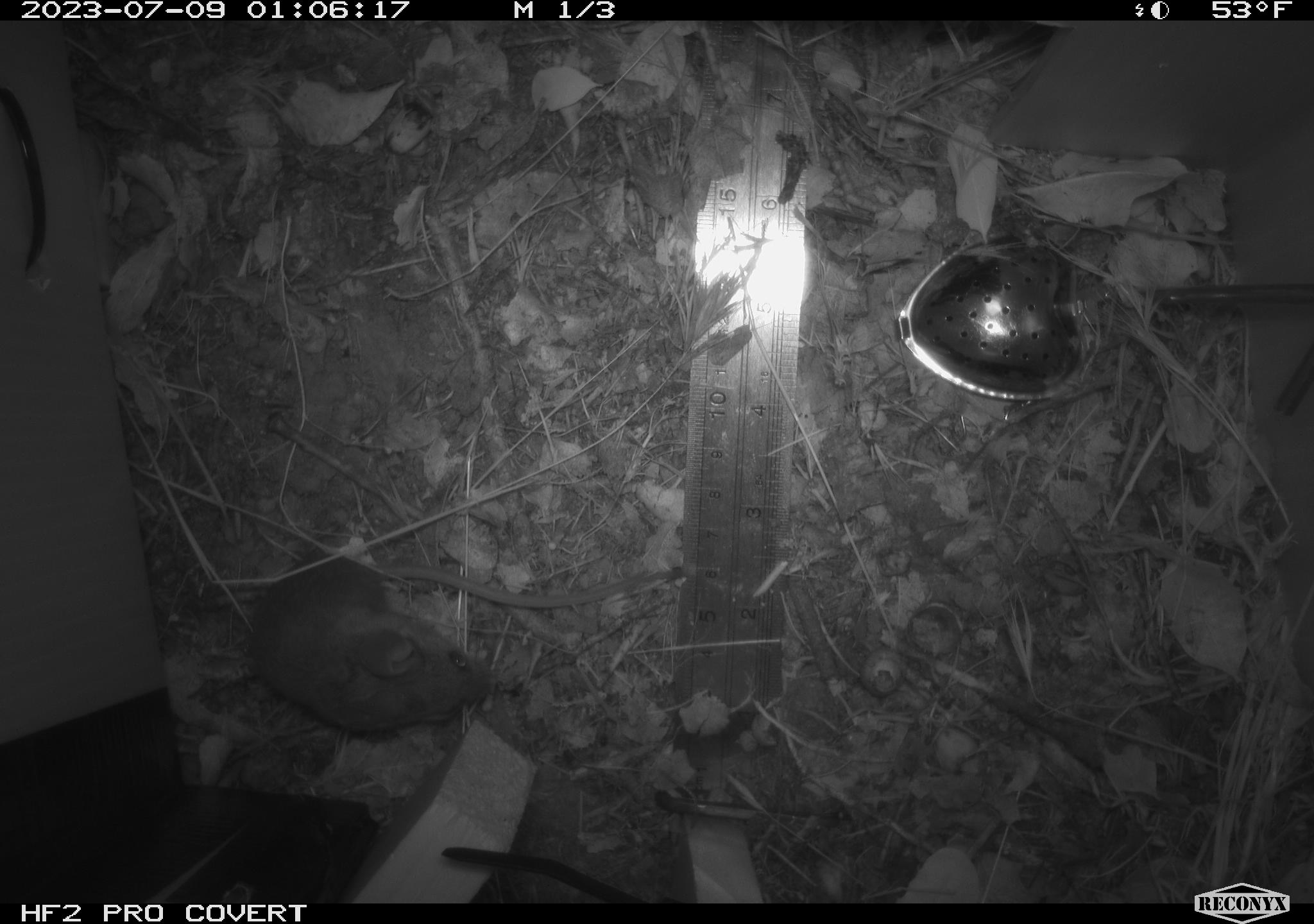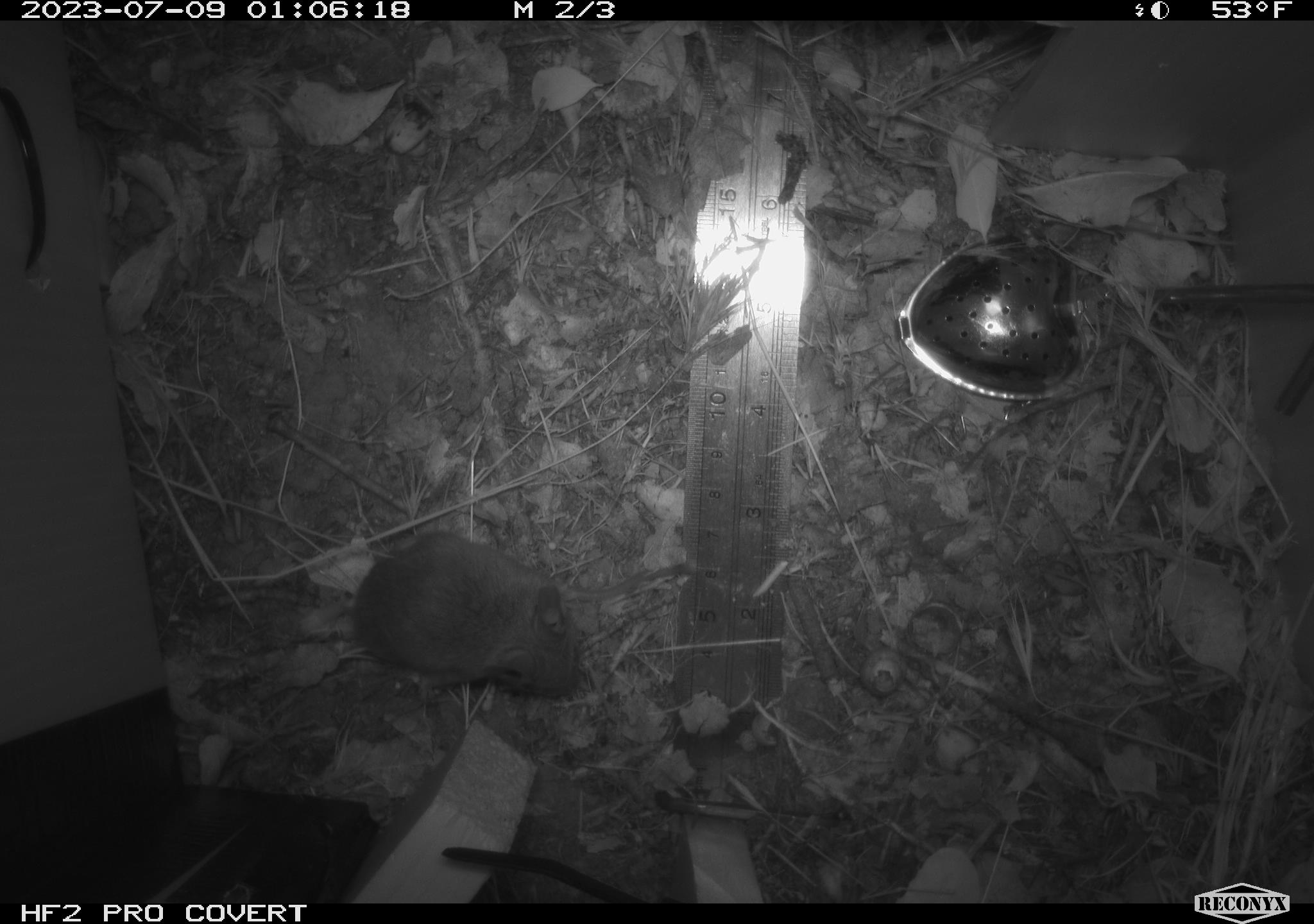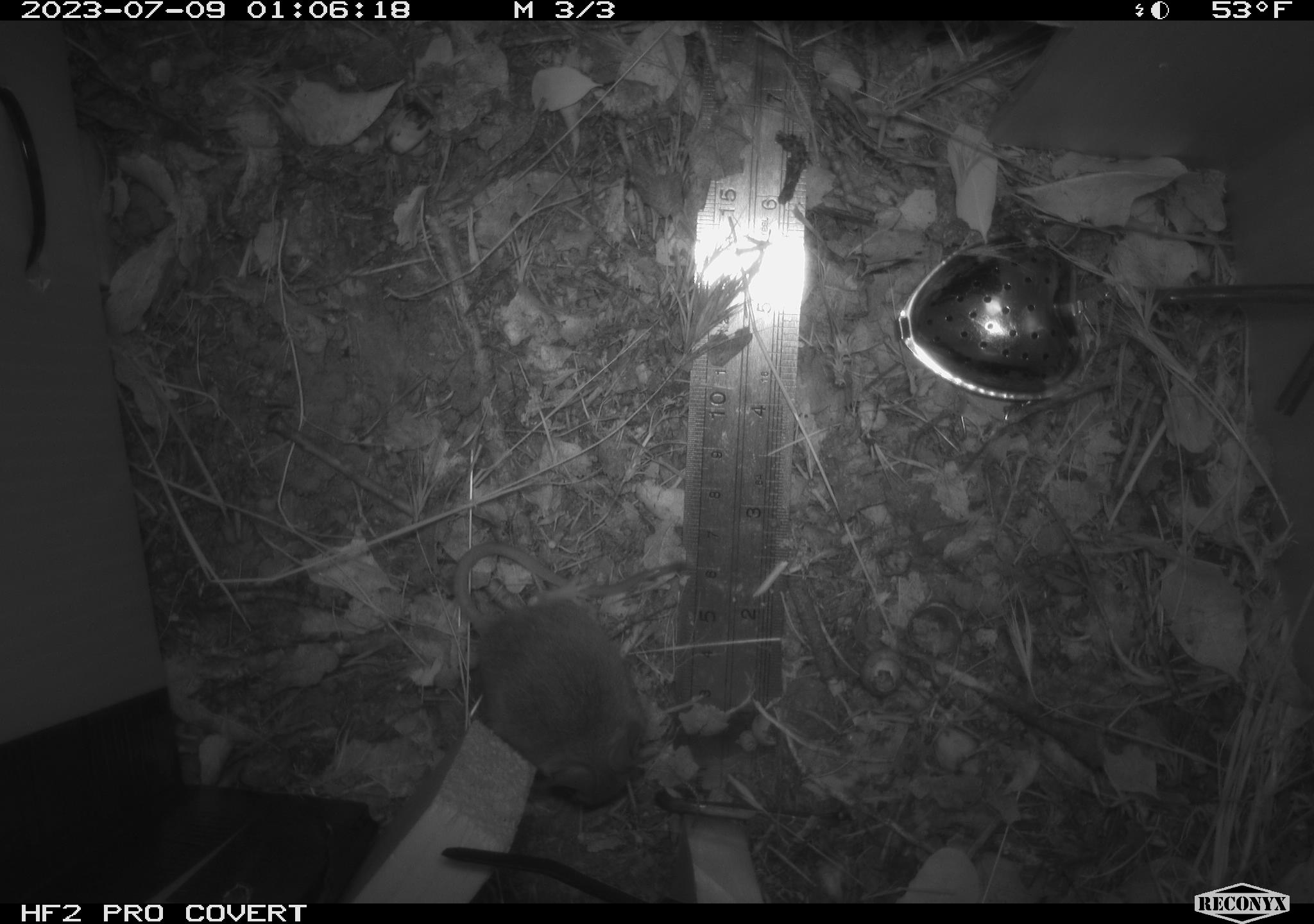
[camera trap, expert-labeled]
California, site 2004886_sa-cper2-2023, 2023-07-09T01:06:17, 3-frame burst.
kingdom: Animalia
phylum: Chordata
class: Mammalia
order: Rodentia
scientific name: Rodentia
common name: mouse species